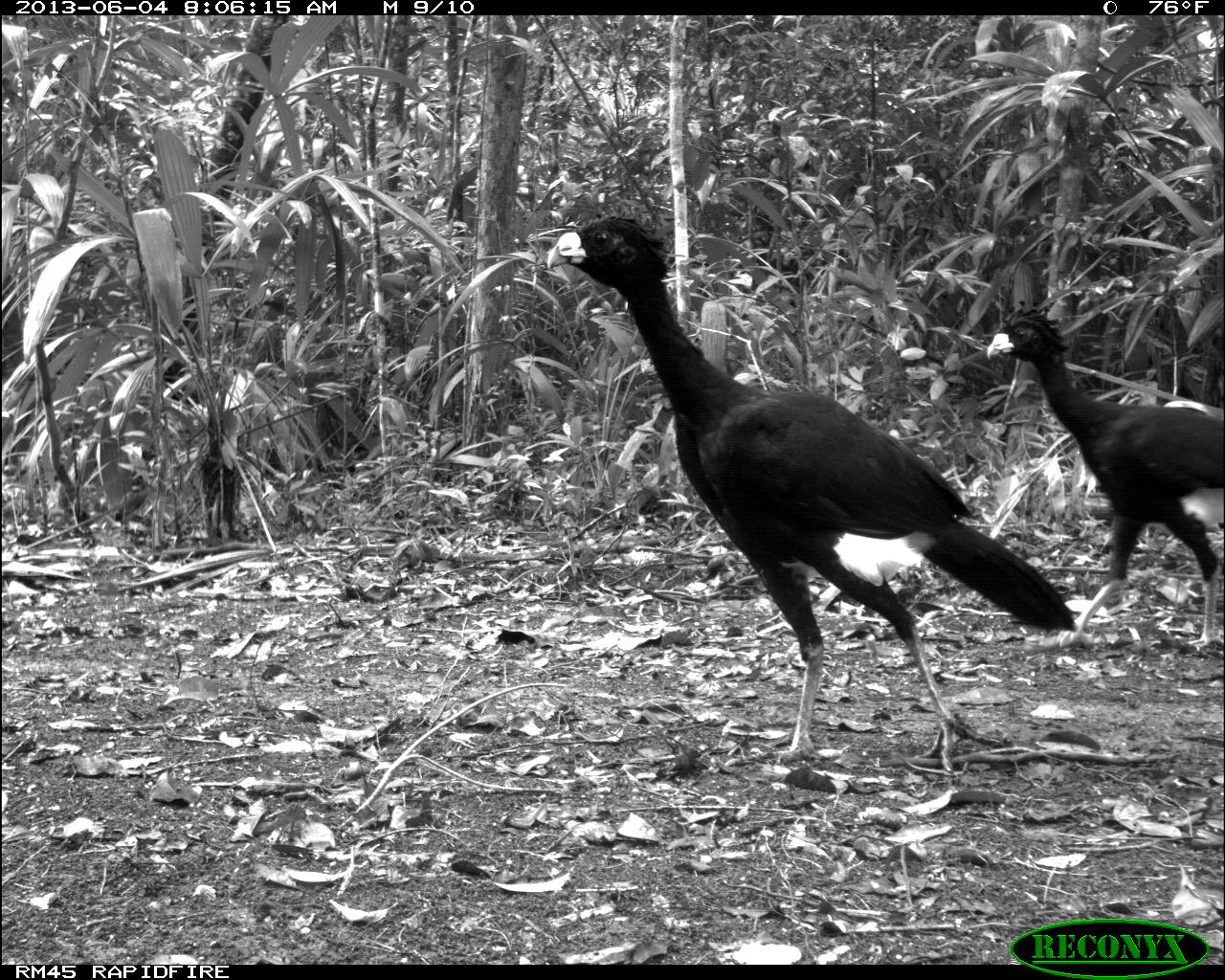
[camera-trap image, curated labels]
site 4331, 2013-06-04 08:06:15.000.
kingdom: Animalia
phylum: Chordata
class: Aves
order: Galliformes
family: Cracidae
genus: Crax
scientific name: Crax rubra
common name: great curassow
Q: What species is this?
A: Crax rubra (great curassow).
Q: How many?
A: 6.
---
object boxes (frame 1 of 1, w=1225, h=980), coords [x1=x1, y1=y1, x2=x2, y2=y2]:
crax rubra: [x1=544, y1=215, x2=1077, y2=773]; [x1=984, y1=302, x2=1225, y2=655]